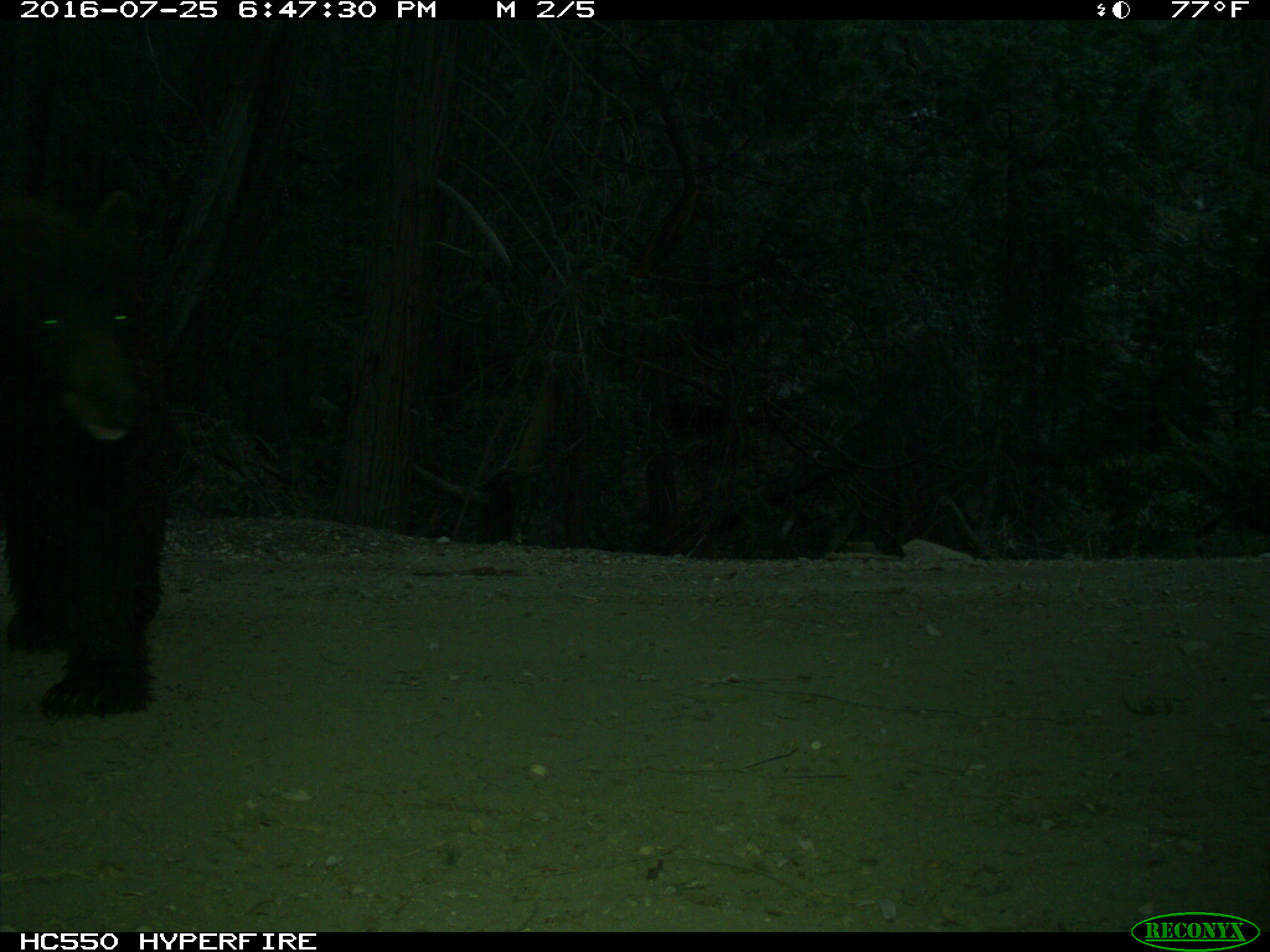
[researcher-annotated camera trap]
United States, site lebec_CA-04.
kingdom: Animalia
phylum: Chordata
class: Mammalia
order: Carnivora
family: Ursidae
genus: Ursus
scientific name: Ursus americanus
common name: american black bear